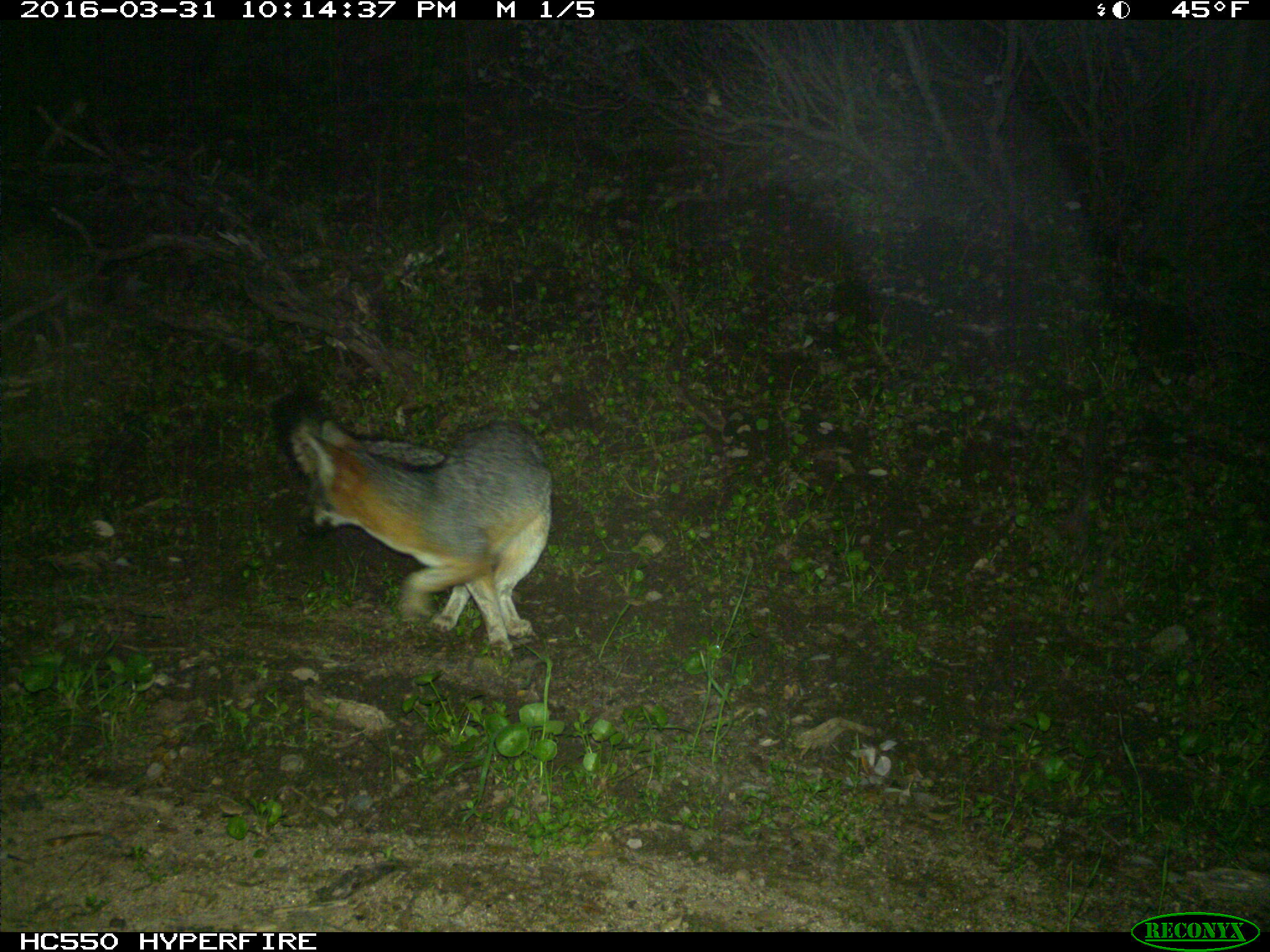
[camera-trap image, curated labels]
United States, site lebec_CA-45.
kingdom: Animalia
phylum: Chordata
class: Mammalia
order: Carnivora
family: Canidae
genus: Urocyon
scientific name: Urocyon cinereoargenteus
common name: gray fox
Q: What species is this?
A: Urocyon cinereoargenteus (gray fox).